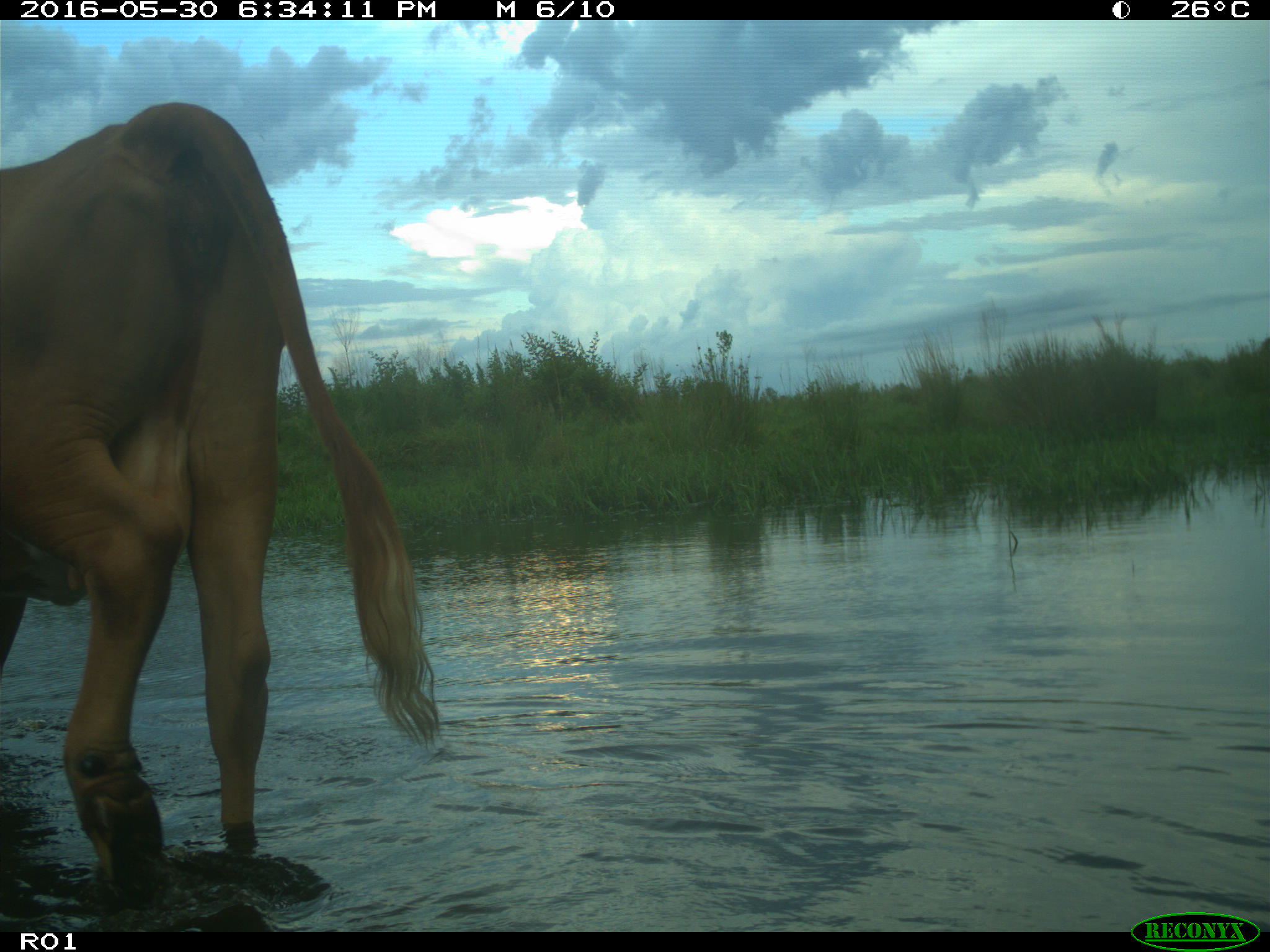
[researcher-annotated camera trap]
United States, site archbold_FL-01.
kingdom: Animalia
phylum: Chordata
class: Mammalia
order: Artiodactyla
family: Bovidae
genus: Bos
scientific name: Bos taurus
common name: domestic cow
Bos taurus (domestic cow).